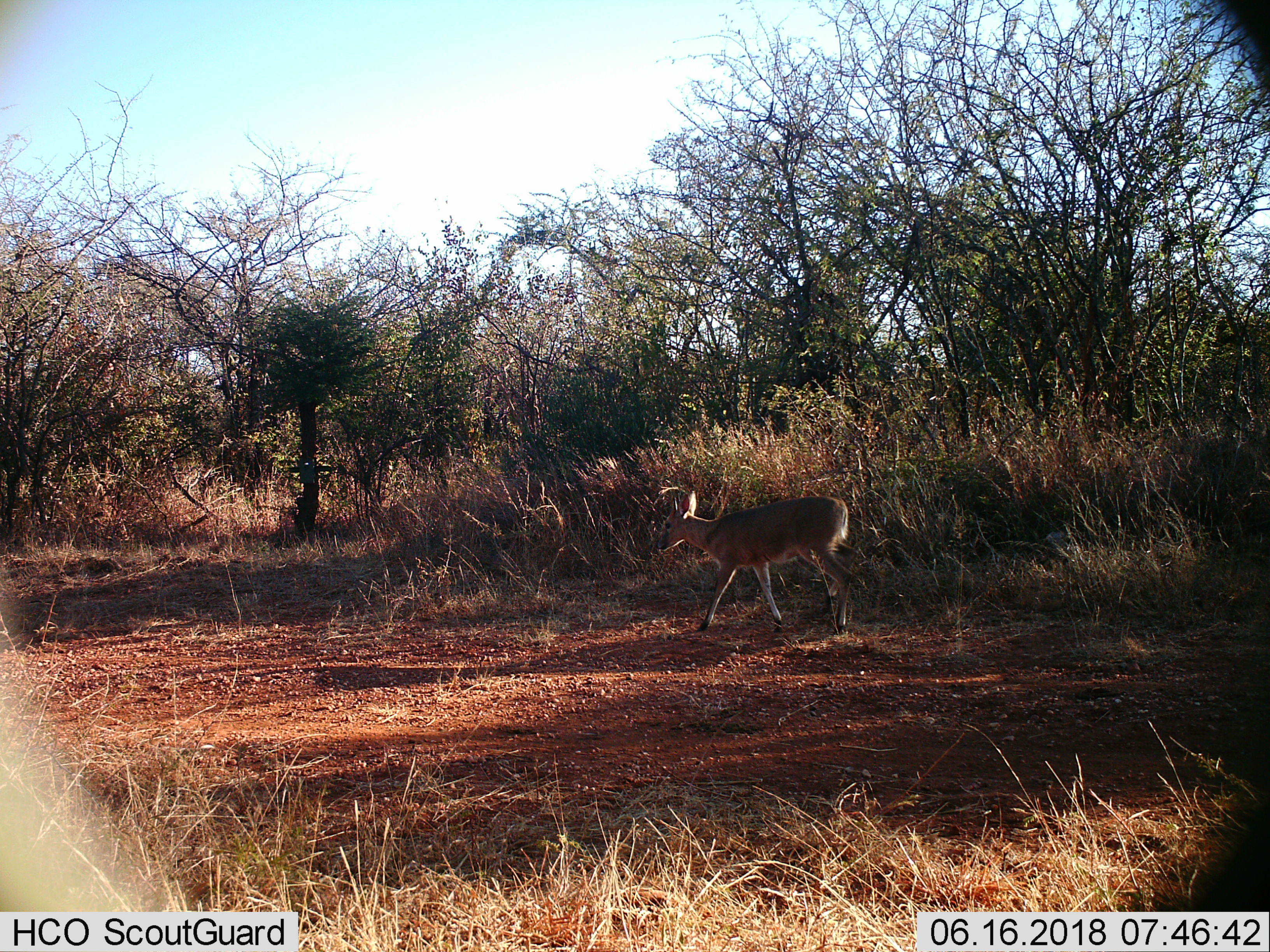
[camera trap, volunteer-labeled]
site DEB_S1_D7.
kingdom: Animalia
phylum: Chordata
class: Mammalia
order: Artiodactyla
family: Bovidae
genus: Sylvicapra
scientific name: Sylvicapra grimmia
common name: common duiker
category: duikercommongrey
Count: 1.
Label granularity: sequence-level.